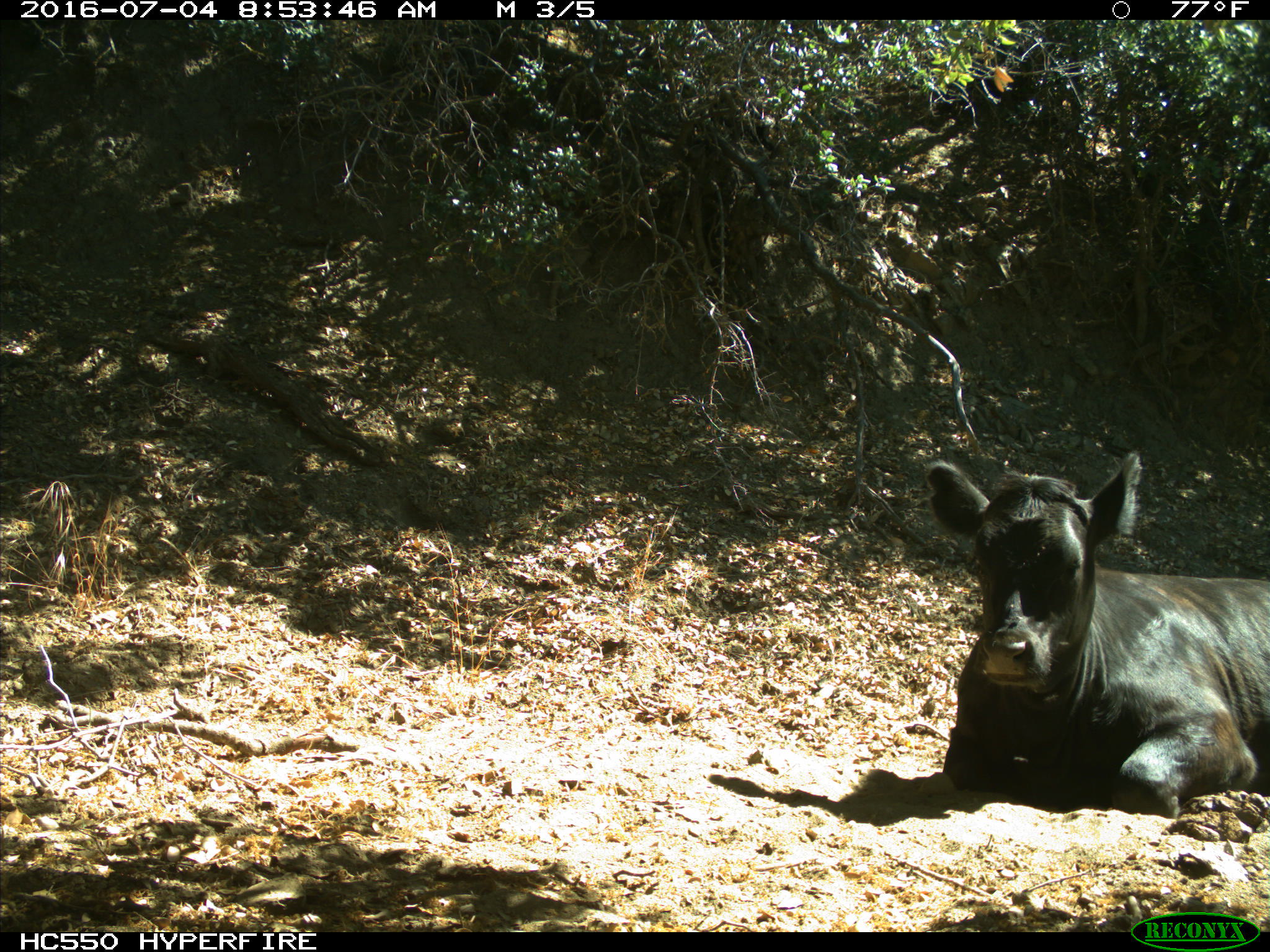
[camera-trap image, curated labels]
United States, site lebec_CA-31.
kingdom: Animalia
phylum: Chordata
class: Mammalia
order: Artiodactyla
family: Bovidae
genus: Bos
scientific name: Bos taurus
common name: domestic cow